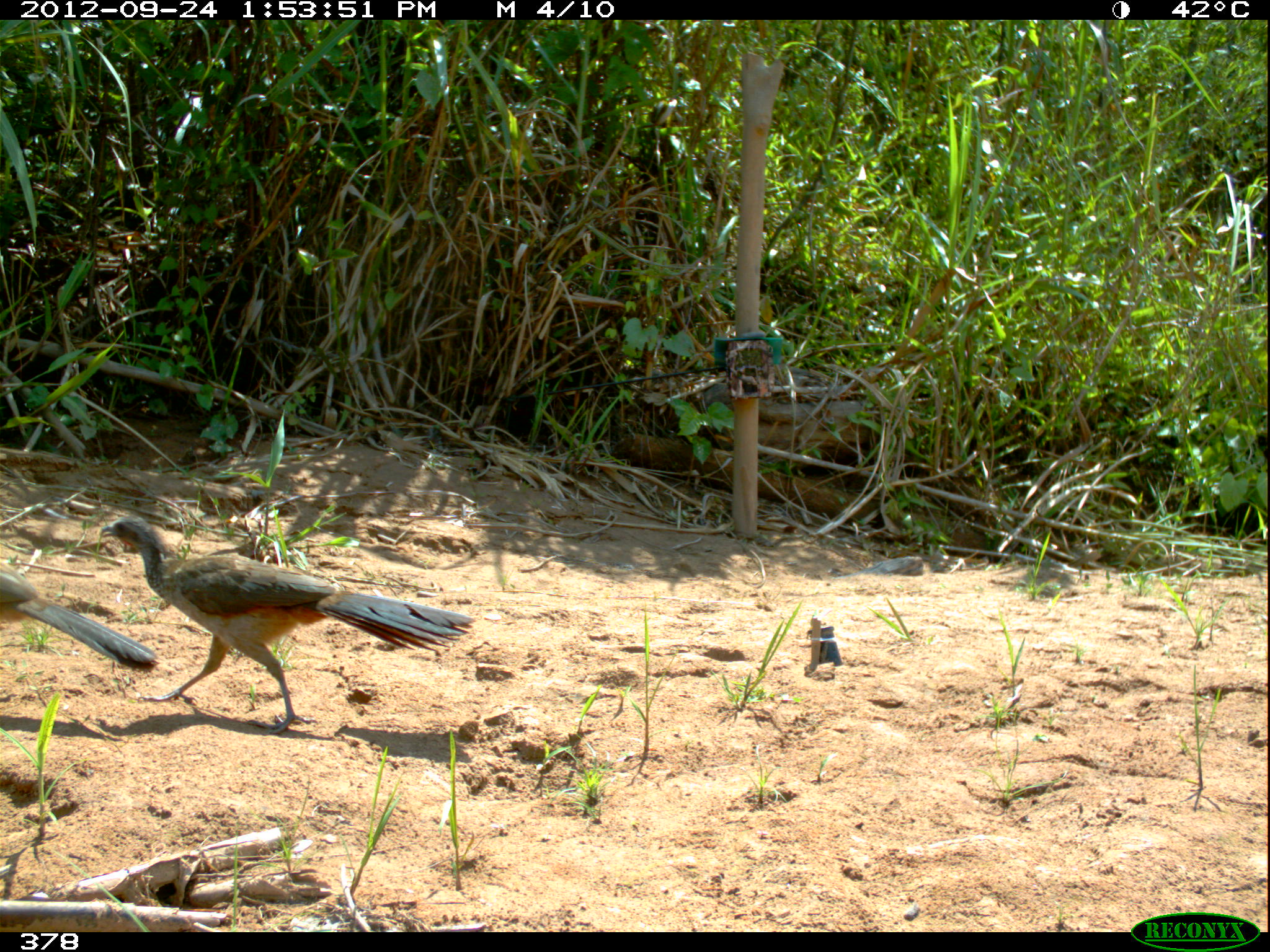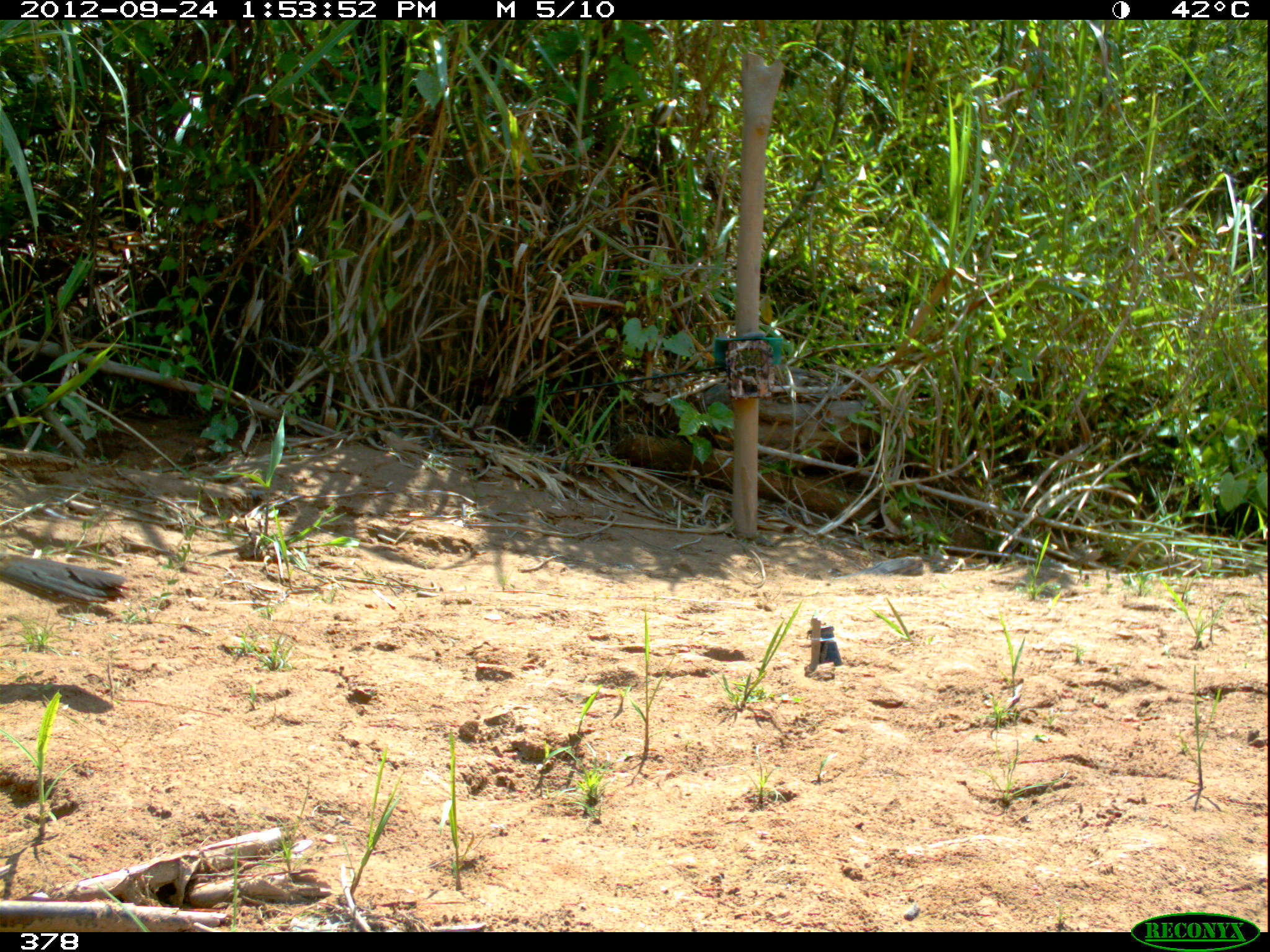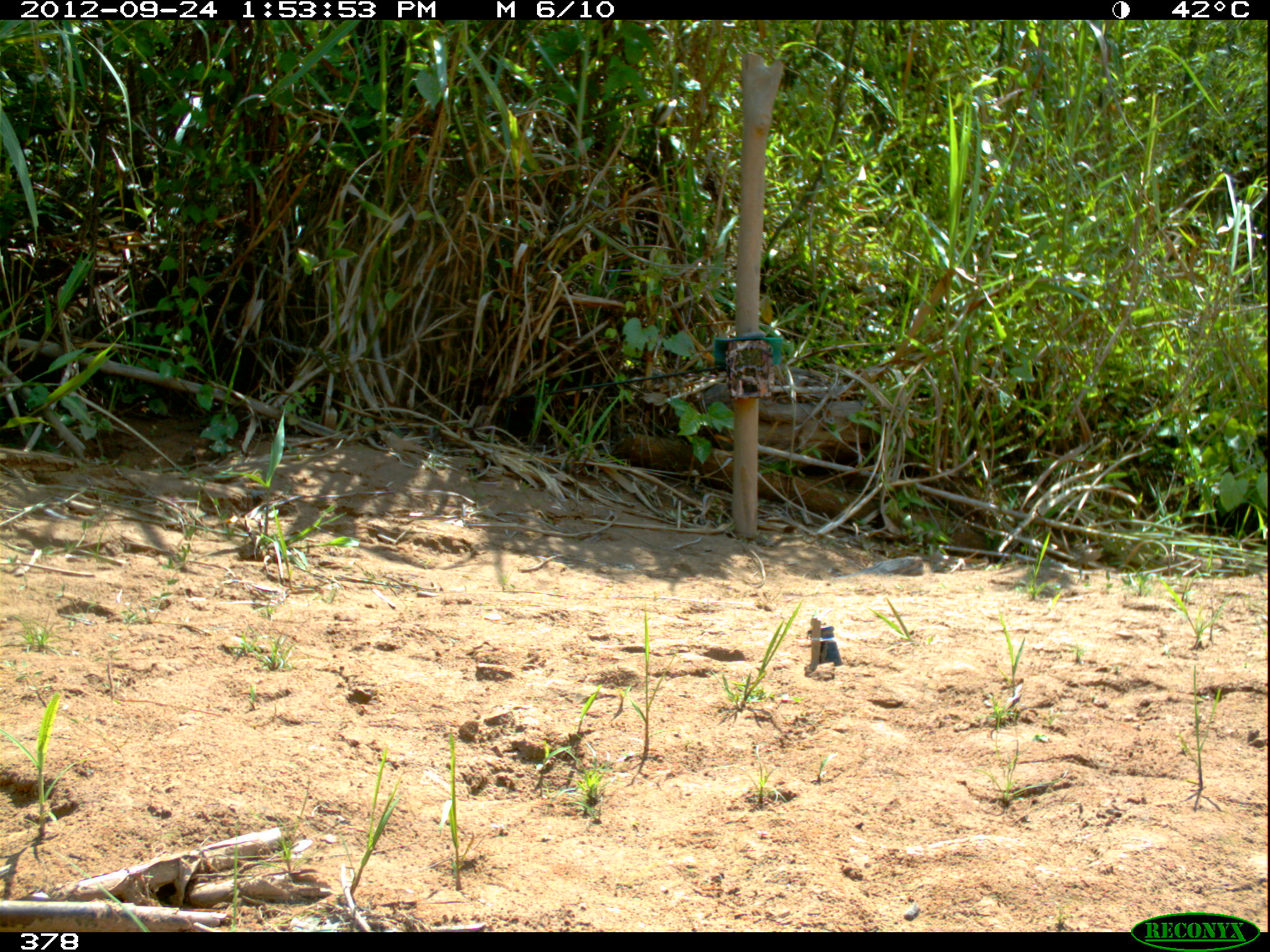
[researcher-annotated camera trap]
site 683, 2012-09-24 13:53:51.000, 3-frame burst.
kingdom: Animalia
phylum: Chordata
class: Aves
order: Galliformes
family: Cracidae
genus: Penelope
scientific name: Penelope superciliaris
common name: rusty-margined guan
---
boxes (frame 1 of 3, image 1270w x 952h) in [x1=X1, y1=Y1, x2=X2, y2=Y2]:
penelope superciliaris: [x1=100, y1=513, x2=475, y2=732]; [x1=0, y1=559, x2=157, y2=672]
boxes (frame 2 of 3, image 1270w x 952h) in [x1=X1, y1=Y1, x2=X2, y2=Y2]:
penelope superciliaris: [x1=0, y1=553, x2=127, y2=602]